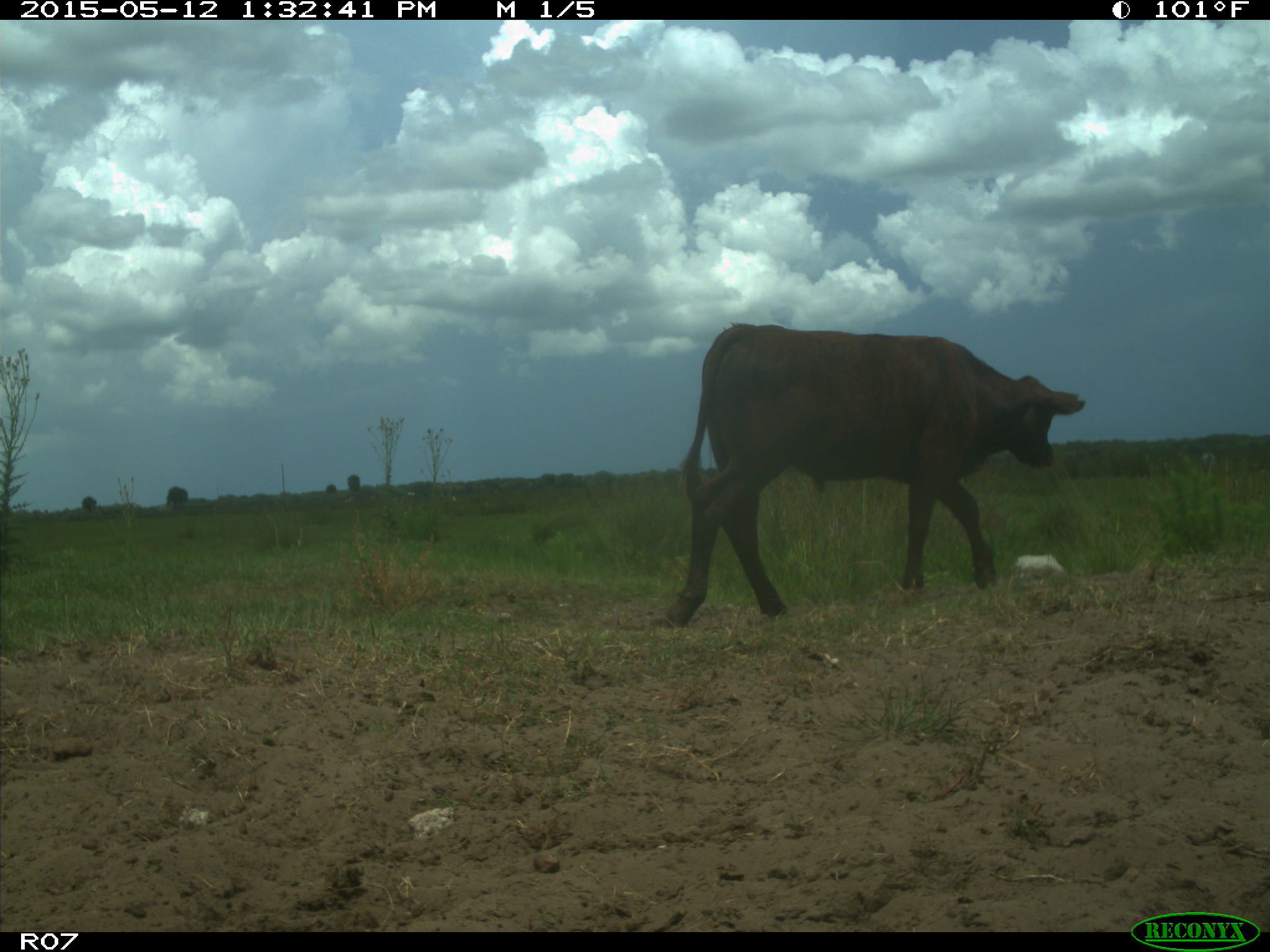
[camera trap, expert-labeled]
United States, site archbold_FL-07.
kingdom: Animalia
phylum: Chordata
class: Mammalia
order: Artiodactyla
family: Bovidae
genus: Bos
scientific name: Bos taurus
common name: domestic cow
Bos taurus (domestic cow).